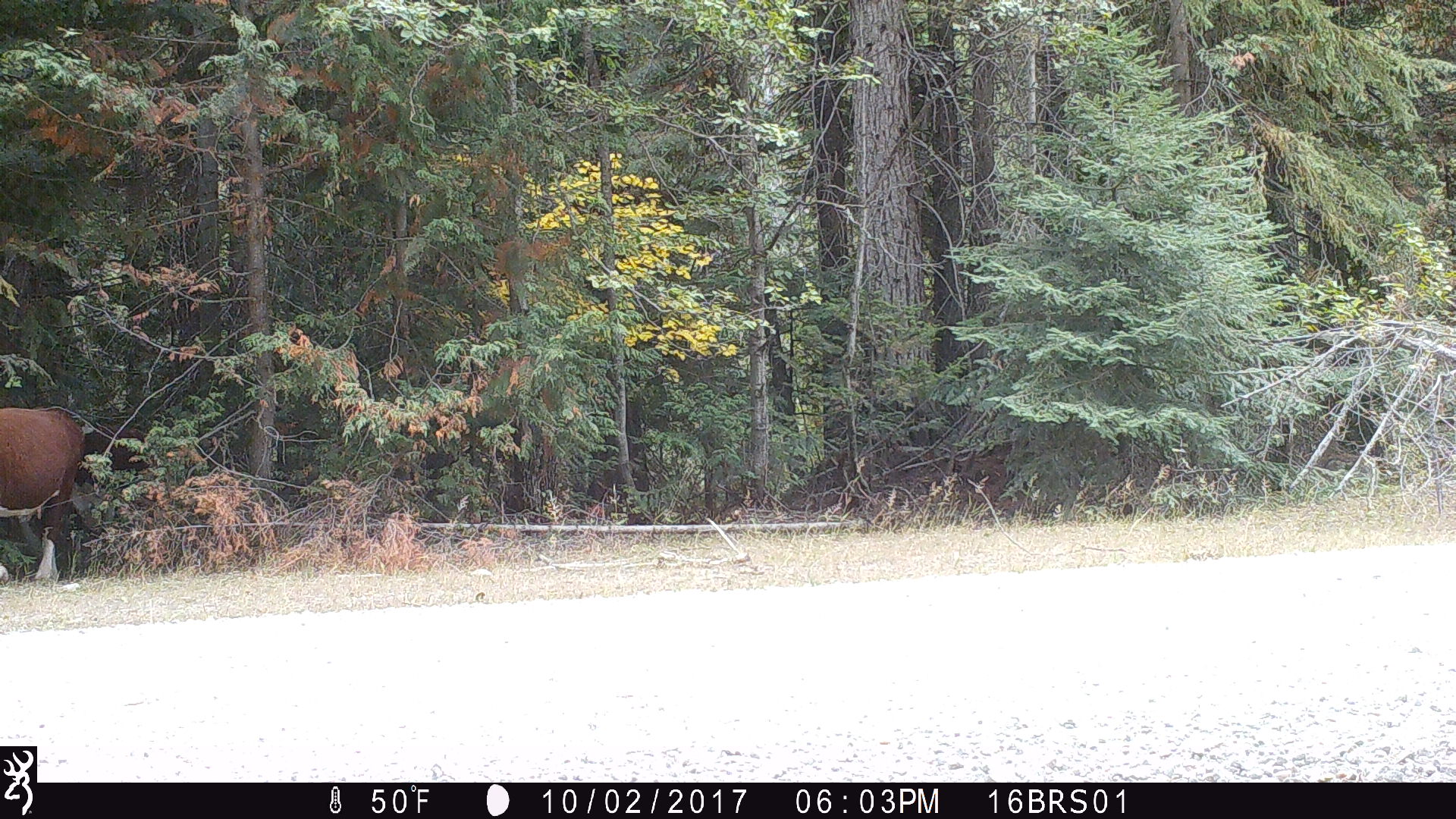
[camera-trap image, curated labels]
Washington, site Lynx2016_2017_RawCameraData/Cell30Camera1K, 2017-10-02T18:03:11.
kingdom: Animalia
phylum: Chordata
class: Mammalia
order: Artiodactyla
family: Bovidae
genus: Bos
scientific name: Bos taurus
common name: domestic cattle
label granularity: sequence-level